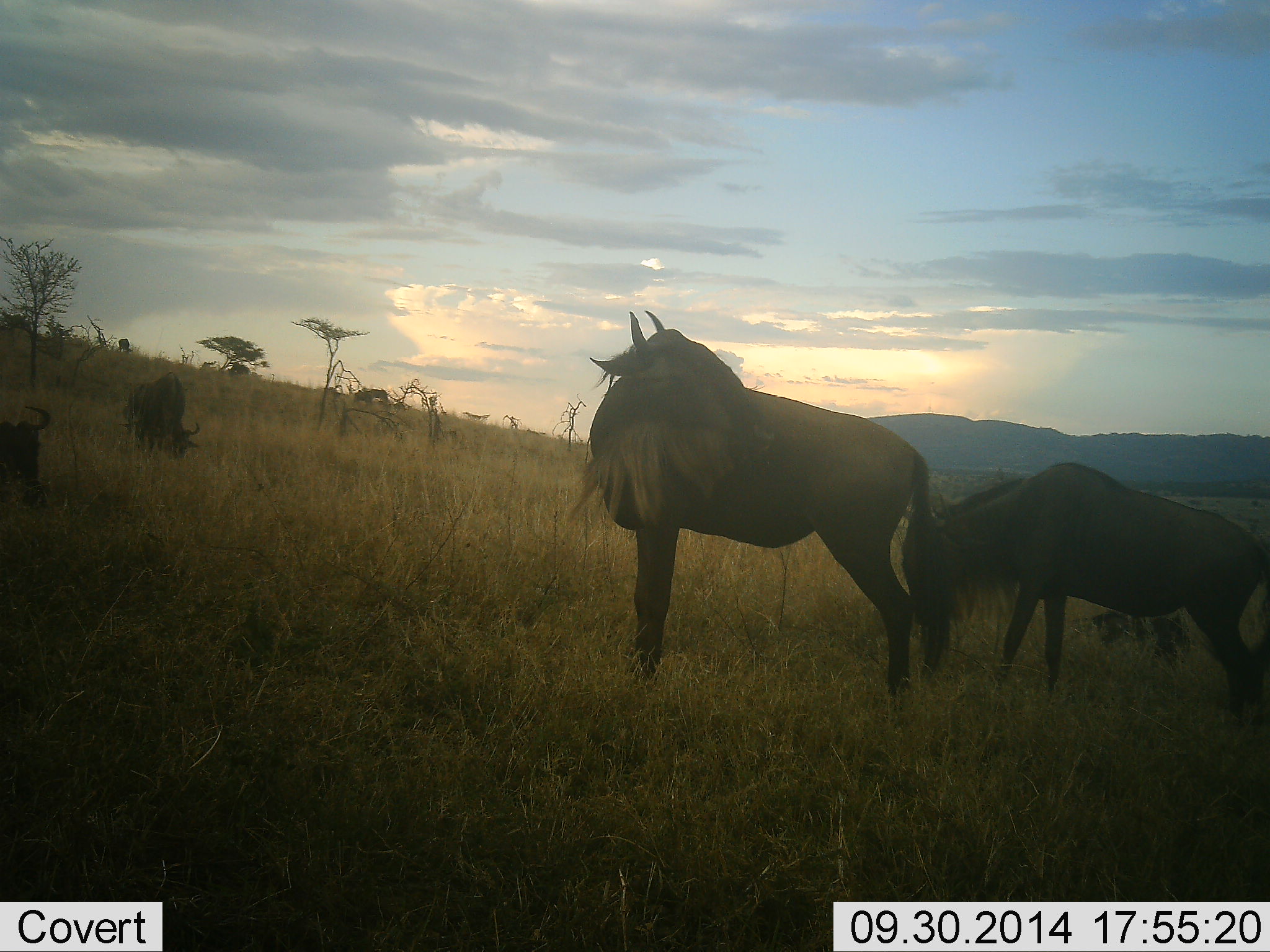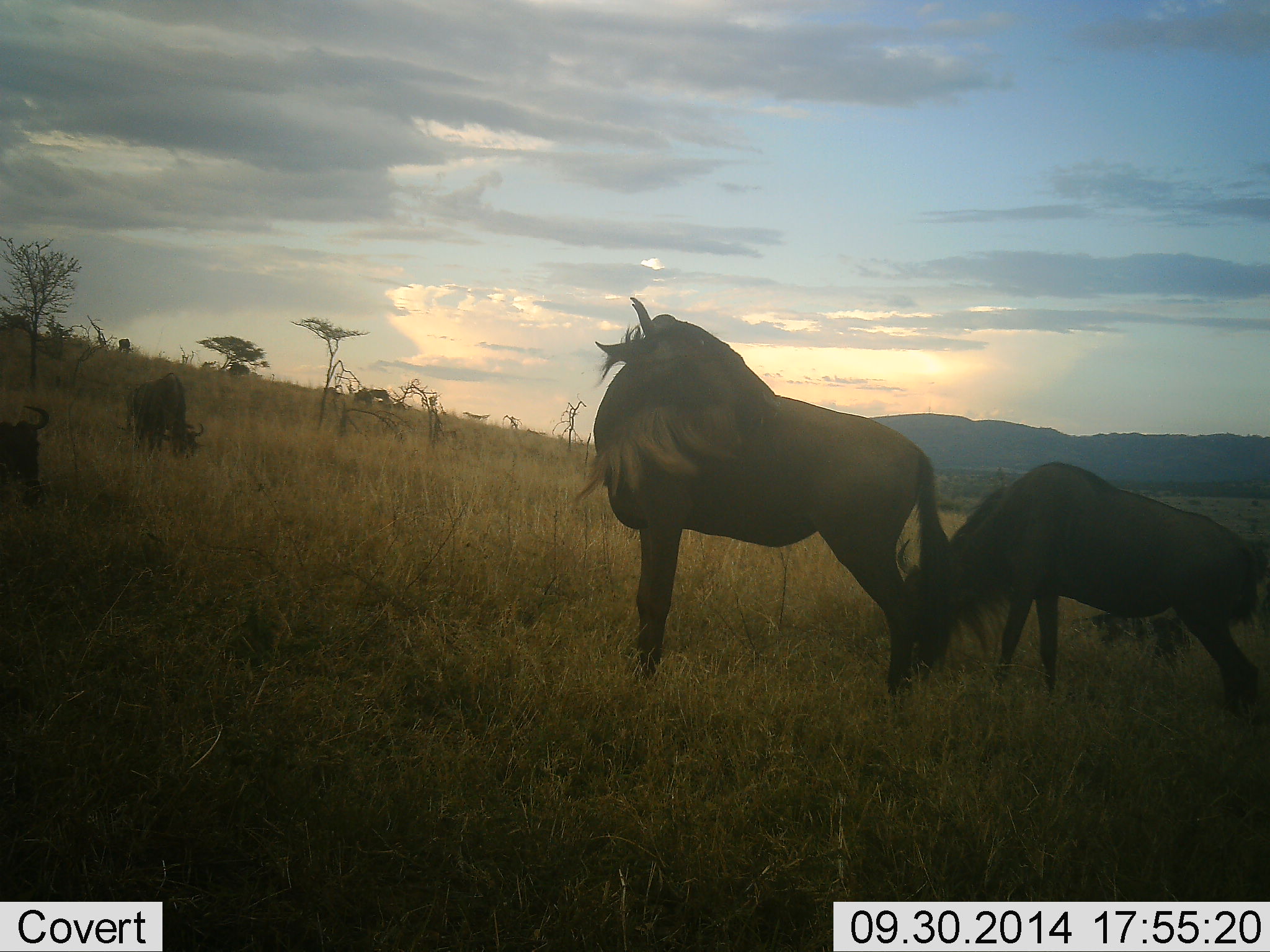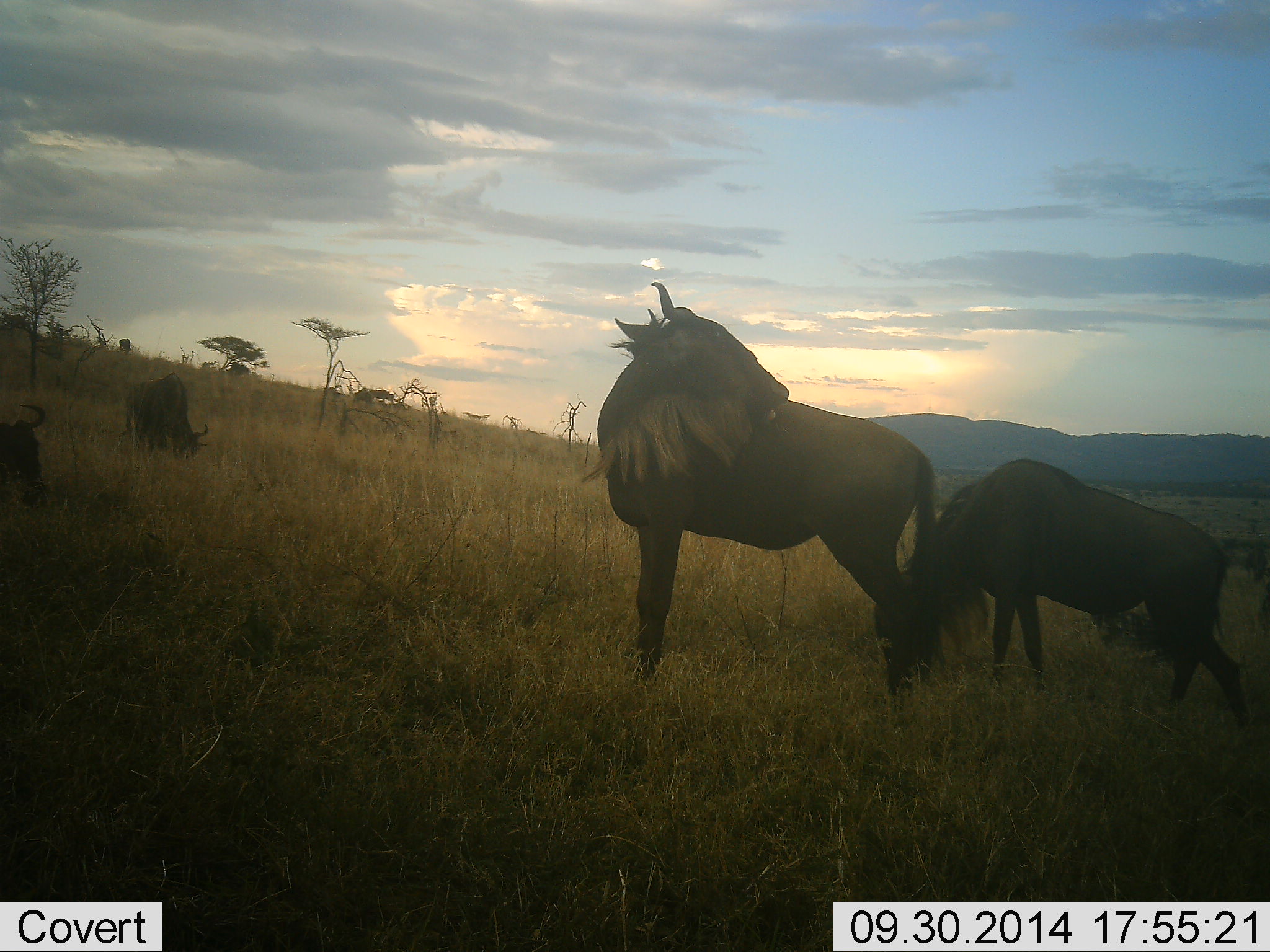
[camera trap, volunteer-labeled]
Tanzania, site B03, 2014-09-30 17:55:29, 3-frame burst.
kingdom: Animalia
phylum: Chordata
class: Mammalia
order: Artiodactyla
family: Bovidae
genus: Connochaetes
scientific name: Connochaetes taurinus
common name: blue wildebeest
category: wildebeest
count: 7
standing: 90%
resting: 50%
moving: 20%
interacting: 0%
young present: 10%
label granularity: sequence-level